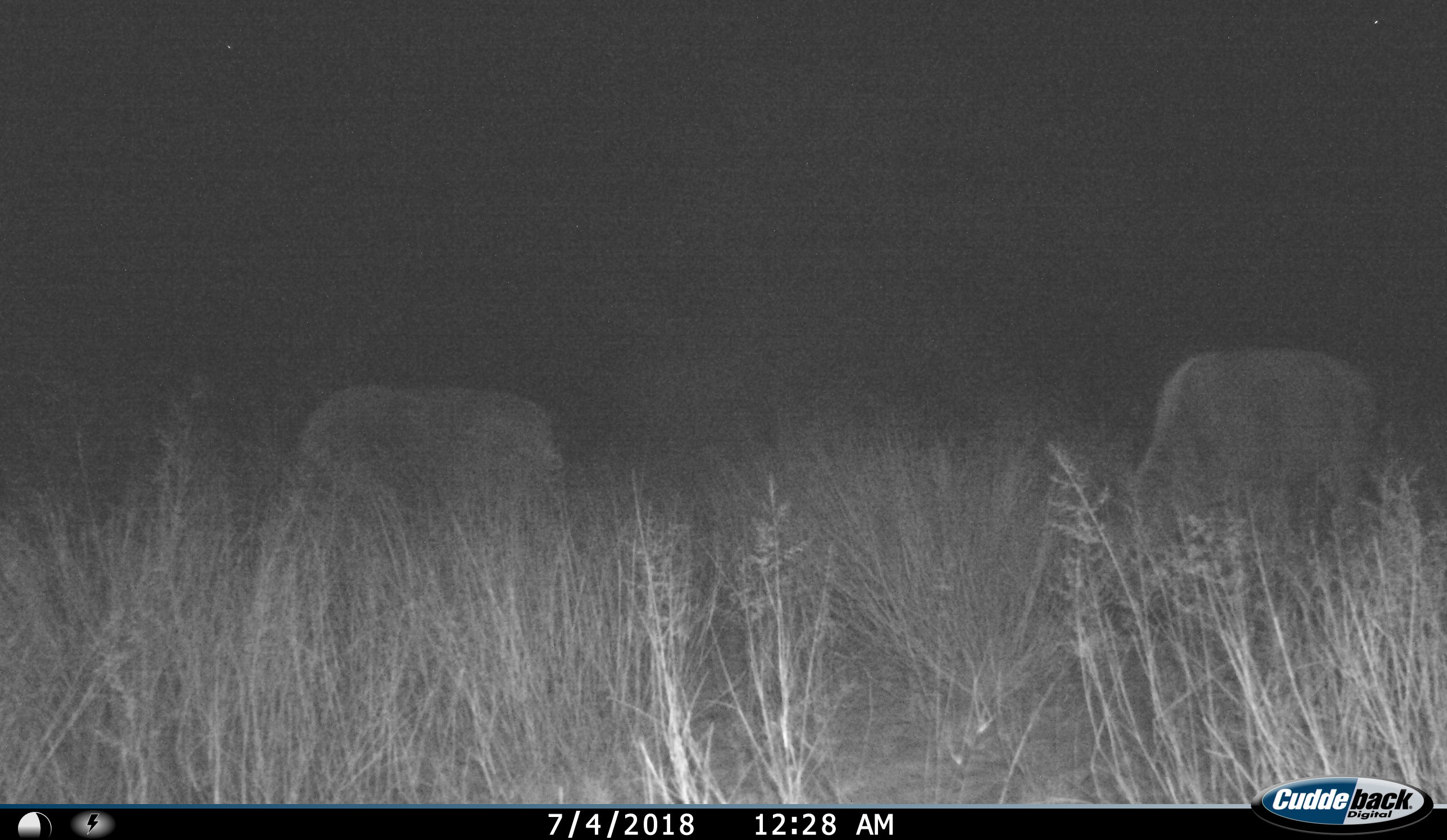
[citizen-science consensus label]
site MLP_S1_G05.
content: unidentified animal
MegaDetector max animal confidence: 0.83